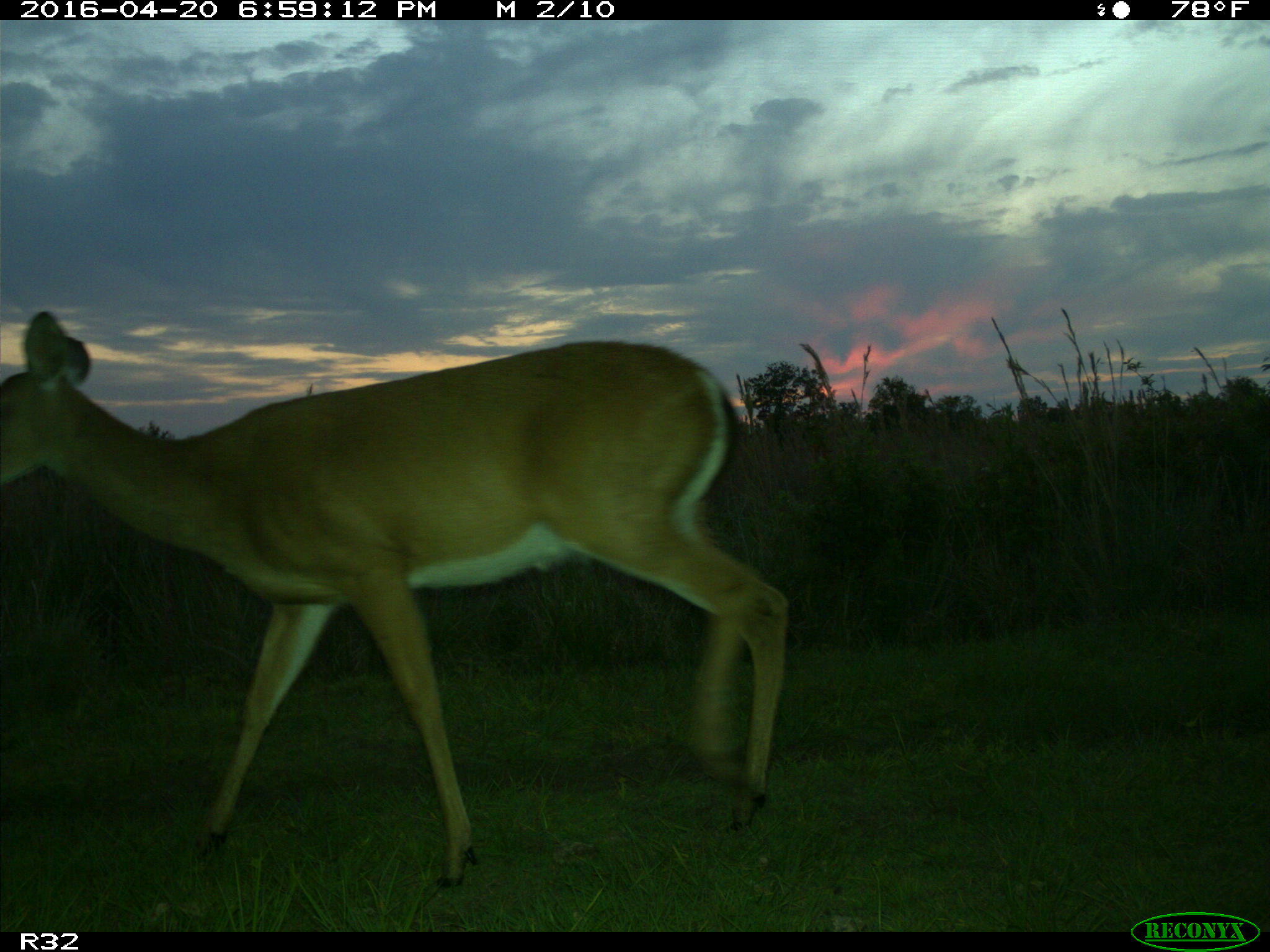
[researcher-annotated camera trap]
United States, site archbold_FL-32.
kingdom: Animalia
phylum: Chordata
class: Mammalia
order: Artiodactyla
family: Cervidae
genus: Odocoileus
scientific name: Odocoileus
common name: deer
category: unidentified deer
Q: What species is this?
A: Unidentified deer (deer) (Odocoileus).